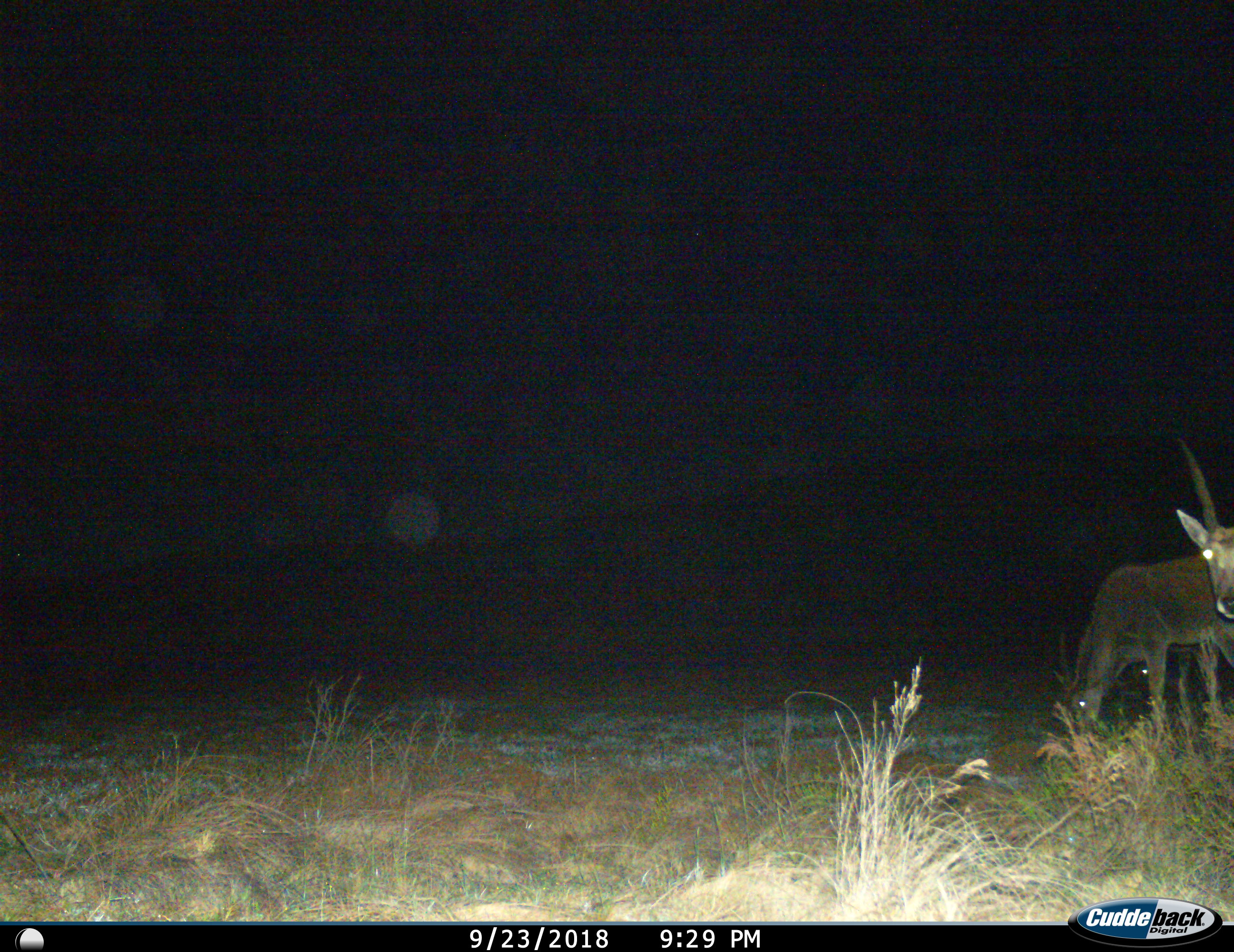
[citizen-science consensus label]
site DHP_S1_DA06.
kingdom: Animalia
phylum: Chordata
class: Mammalia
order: Artiodactyla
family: Bovidae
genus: Tragelaphus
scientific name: Tragelaphus oryx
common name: eland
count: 2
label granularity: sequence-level